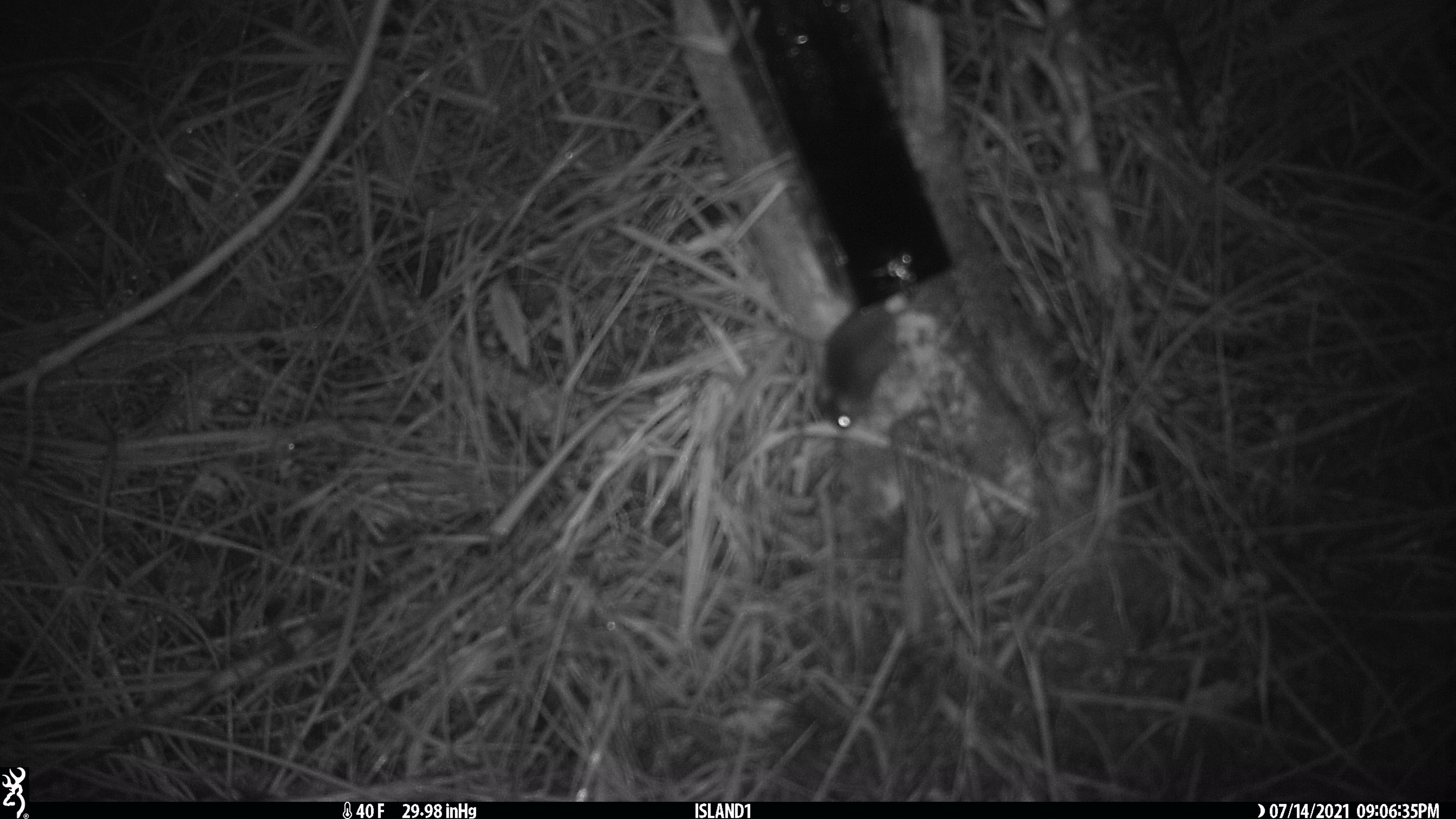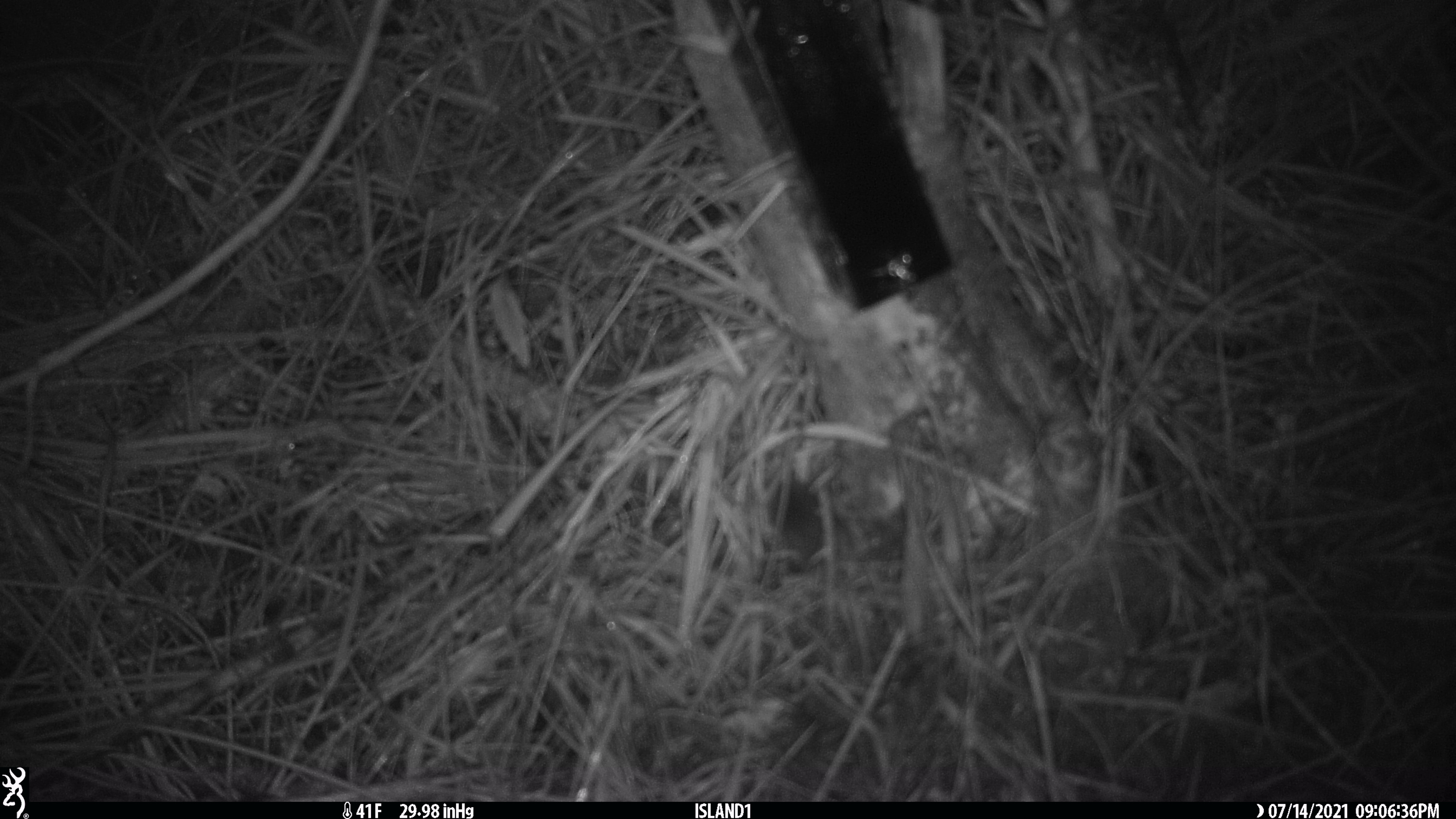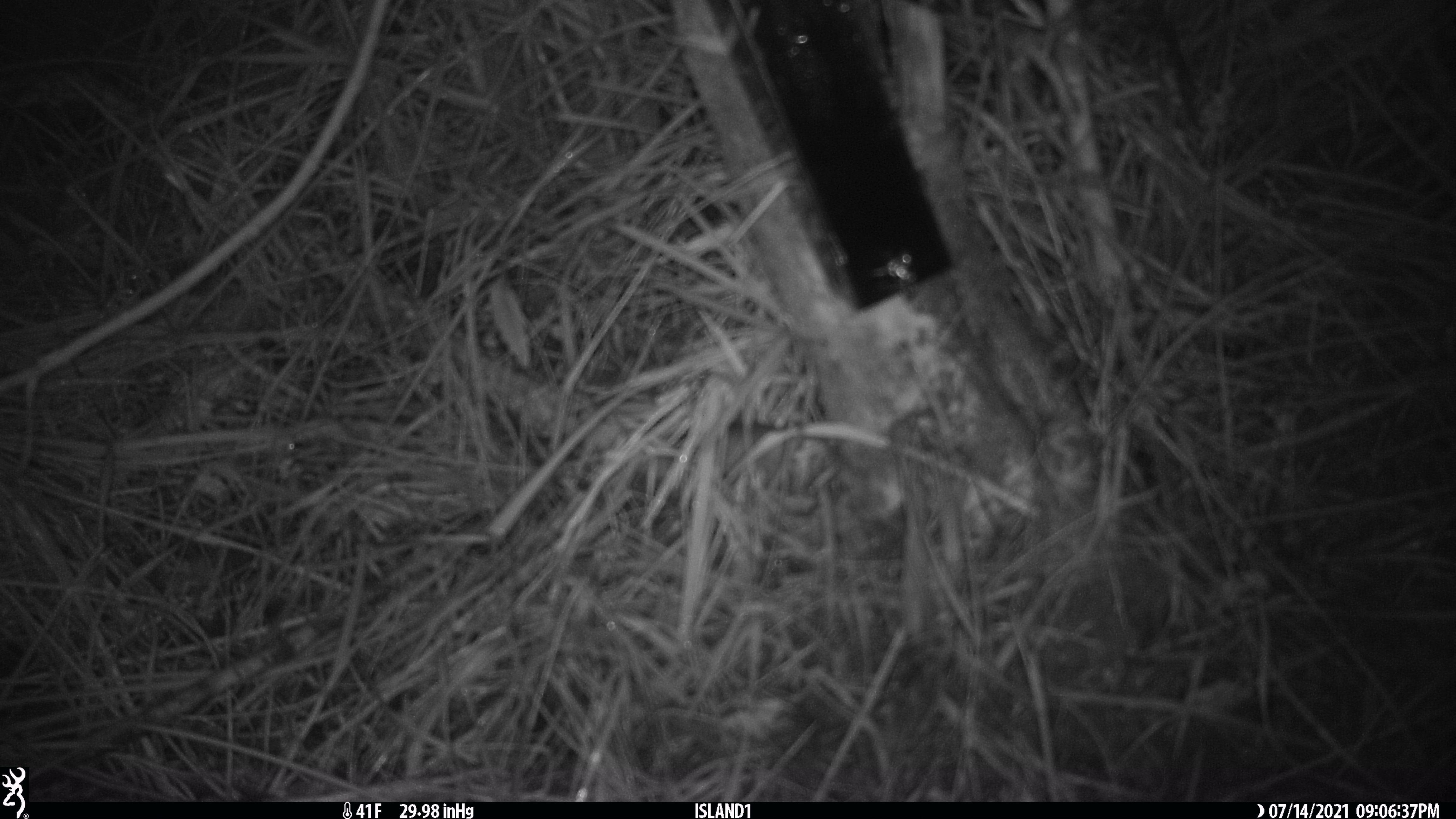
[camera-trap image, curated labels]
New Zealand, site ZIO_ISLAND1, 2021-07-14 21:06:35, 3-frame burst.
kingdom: Animalia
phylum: Chordata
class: Mammalia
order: Rodentia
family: Muridae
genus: Mus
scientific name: Mus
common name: mouse